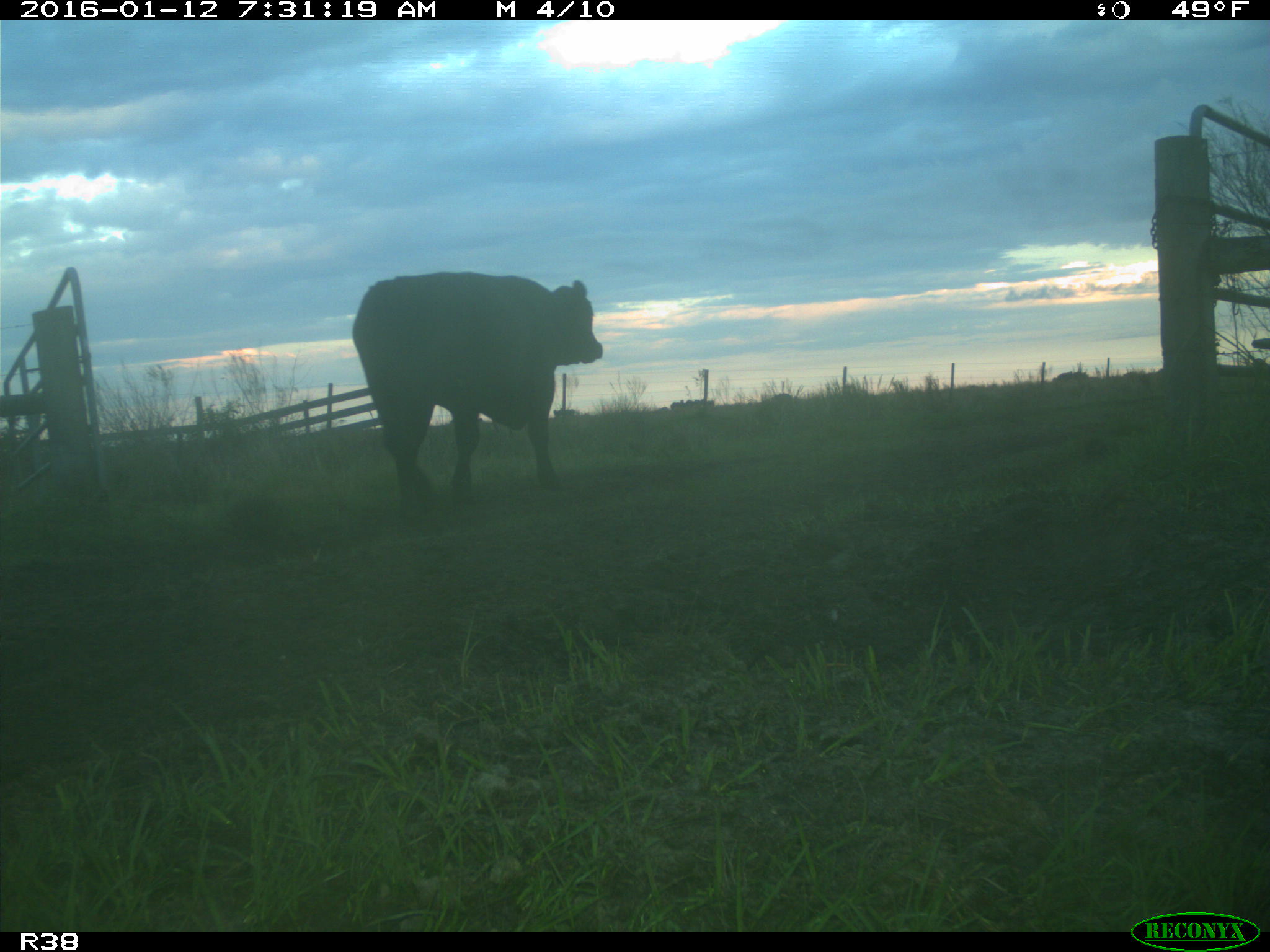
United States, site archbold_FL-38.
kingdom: Animalia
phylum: Chordata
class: Mammalia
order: Artiodactyla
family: Bovidae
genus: Bos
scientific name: Bos taurus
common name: domestic cow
Bos taurus (domestic cow).